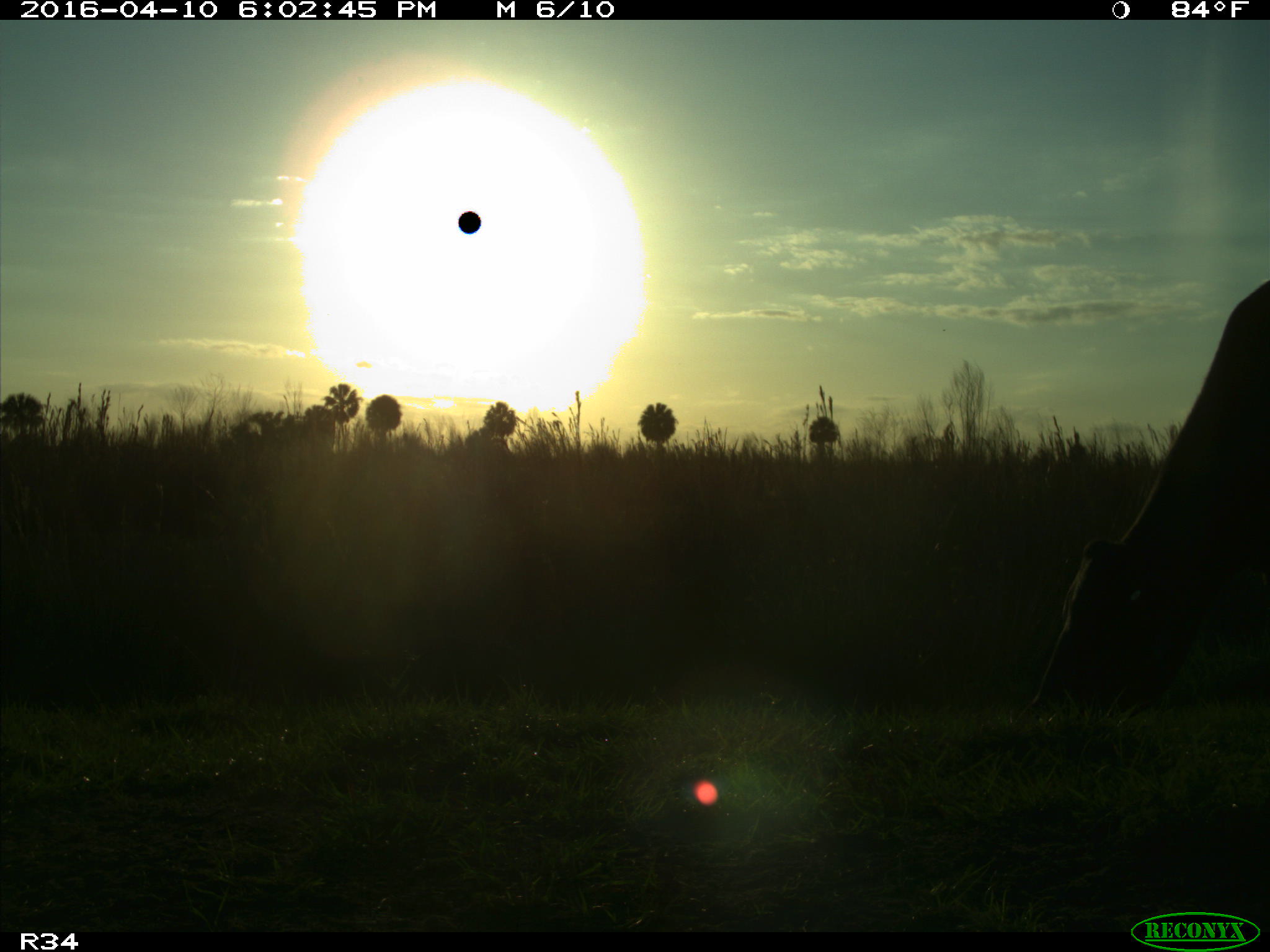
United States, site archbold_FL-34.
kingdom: Animalia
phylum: Chordata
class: Mammalia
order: Artiodactyla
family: Bovidae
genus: Bos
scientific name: Bos taurus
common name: domestic cow